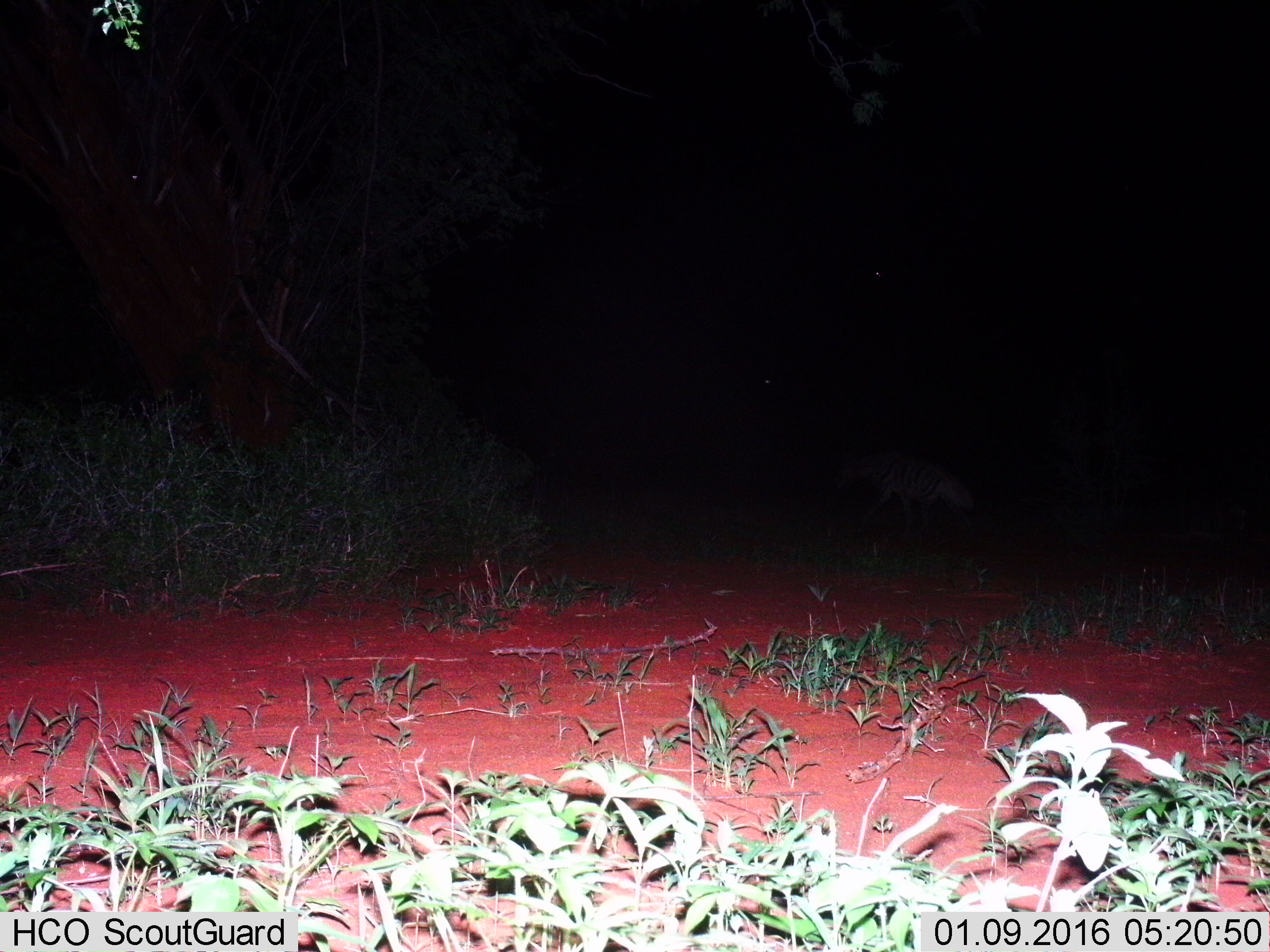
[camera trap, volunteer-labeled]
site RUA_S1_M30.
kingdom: Animalia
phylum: Chordata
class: Mammalia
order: Carnivora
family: Hyaenidae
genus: Hyaena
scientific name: Hyaena hyaena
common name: striped hyena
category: hyenastriped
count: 1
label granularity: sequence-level